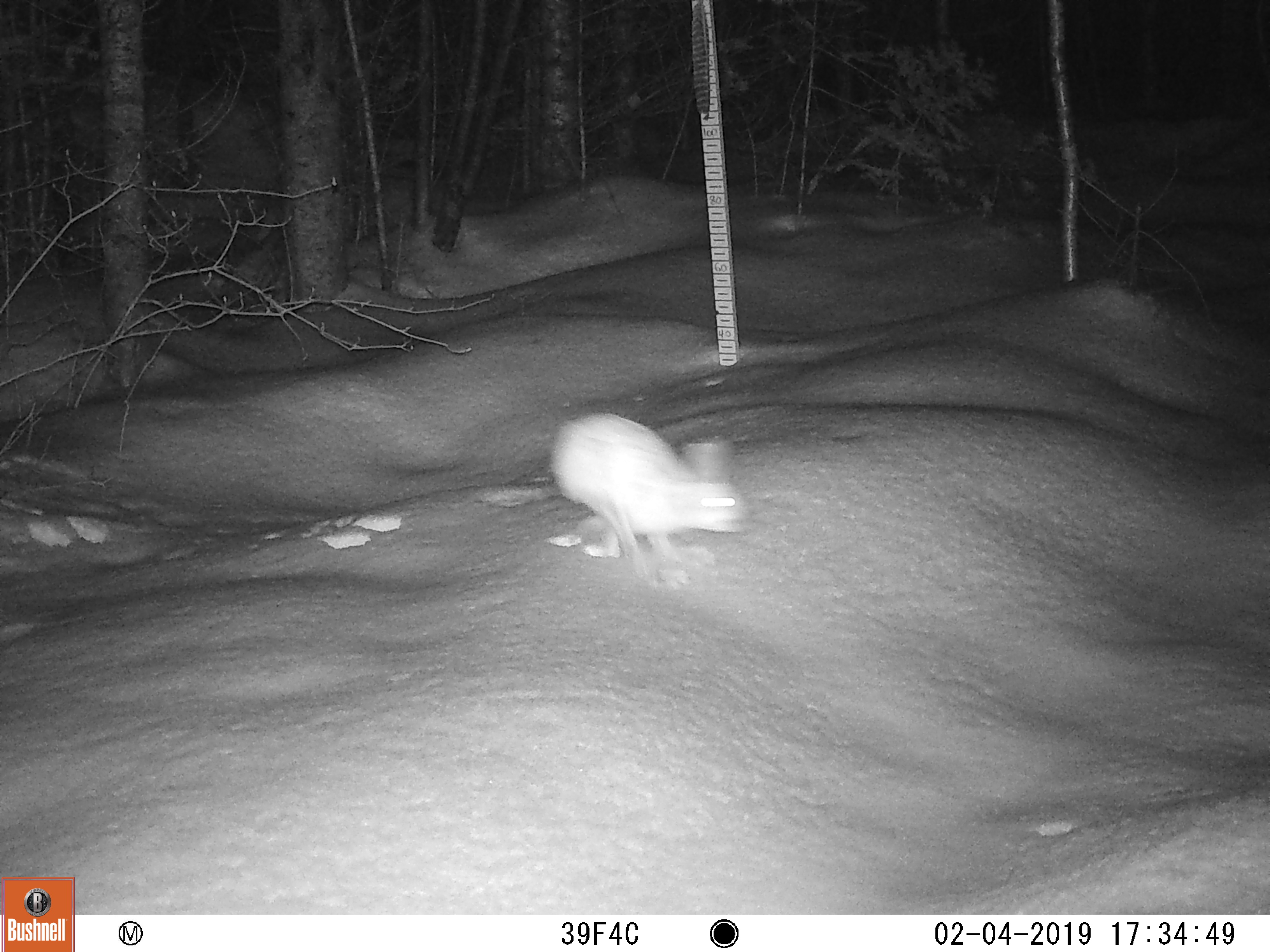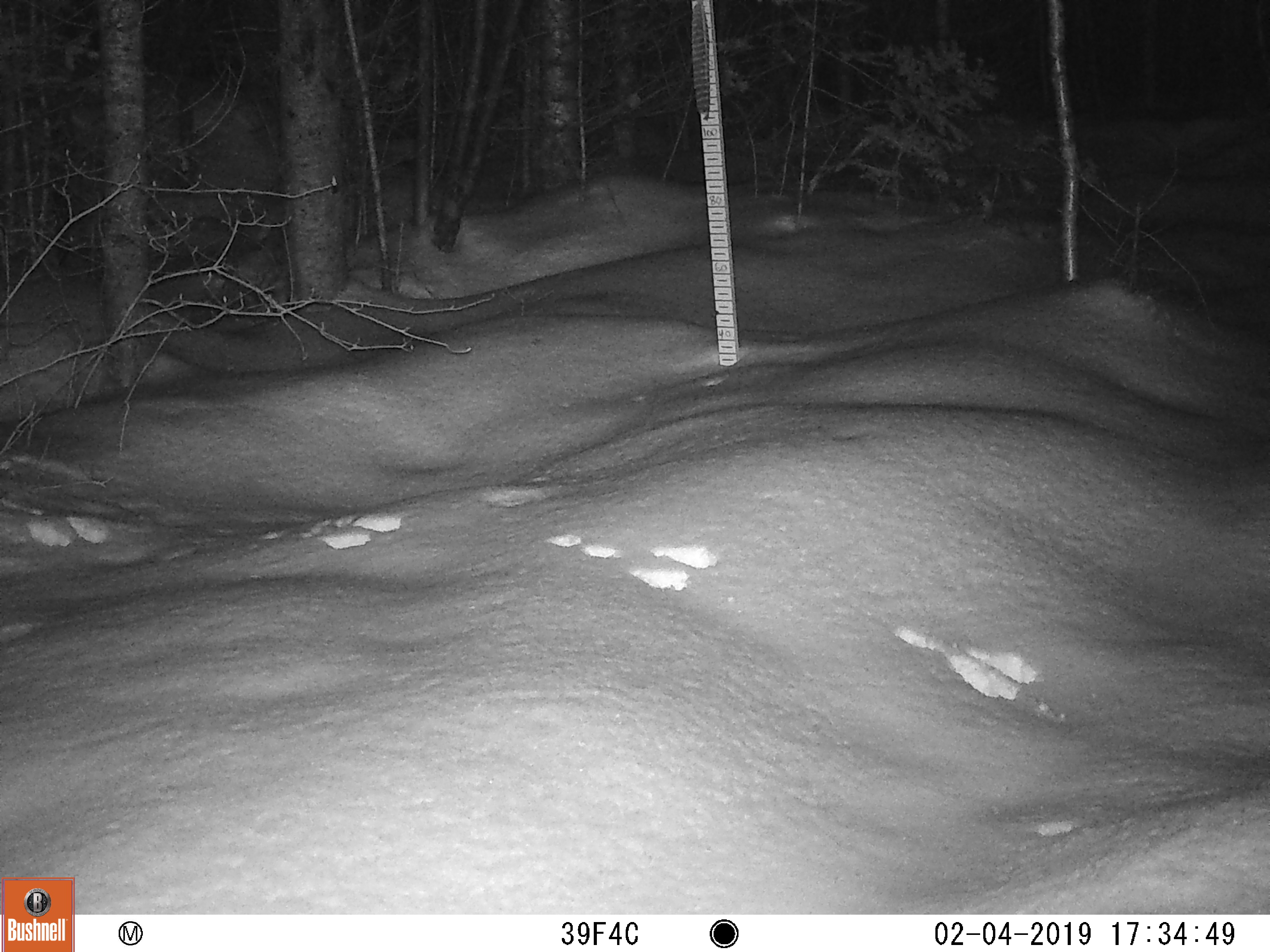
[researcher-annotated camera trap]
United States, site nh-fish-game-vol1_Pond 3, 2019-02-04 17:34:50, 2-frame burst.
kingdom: Animalia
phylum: Chordata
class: Mammalia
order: Lagomorpha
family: Leporidae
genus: Lepus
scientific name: Lepus americanus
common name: snowshoe hare